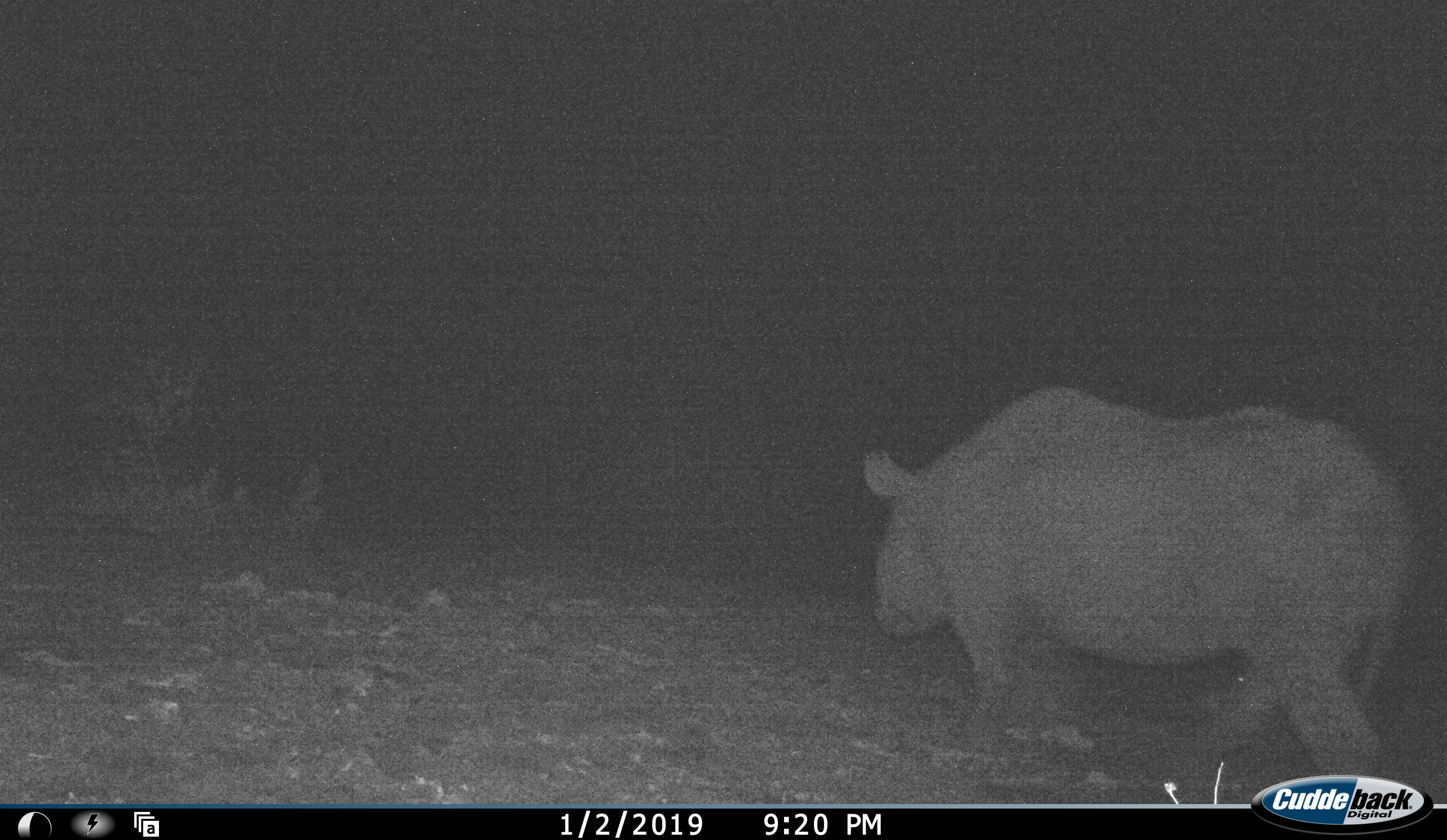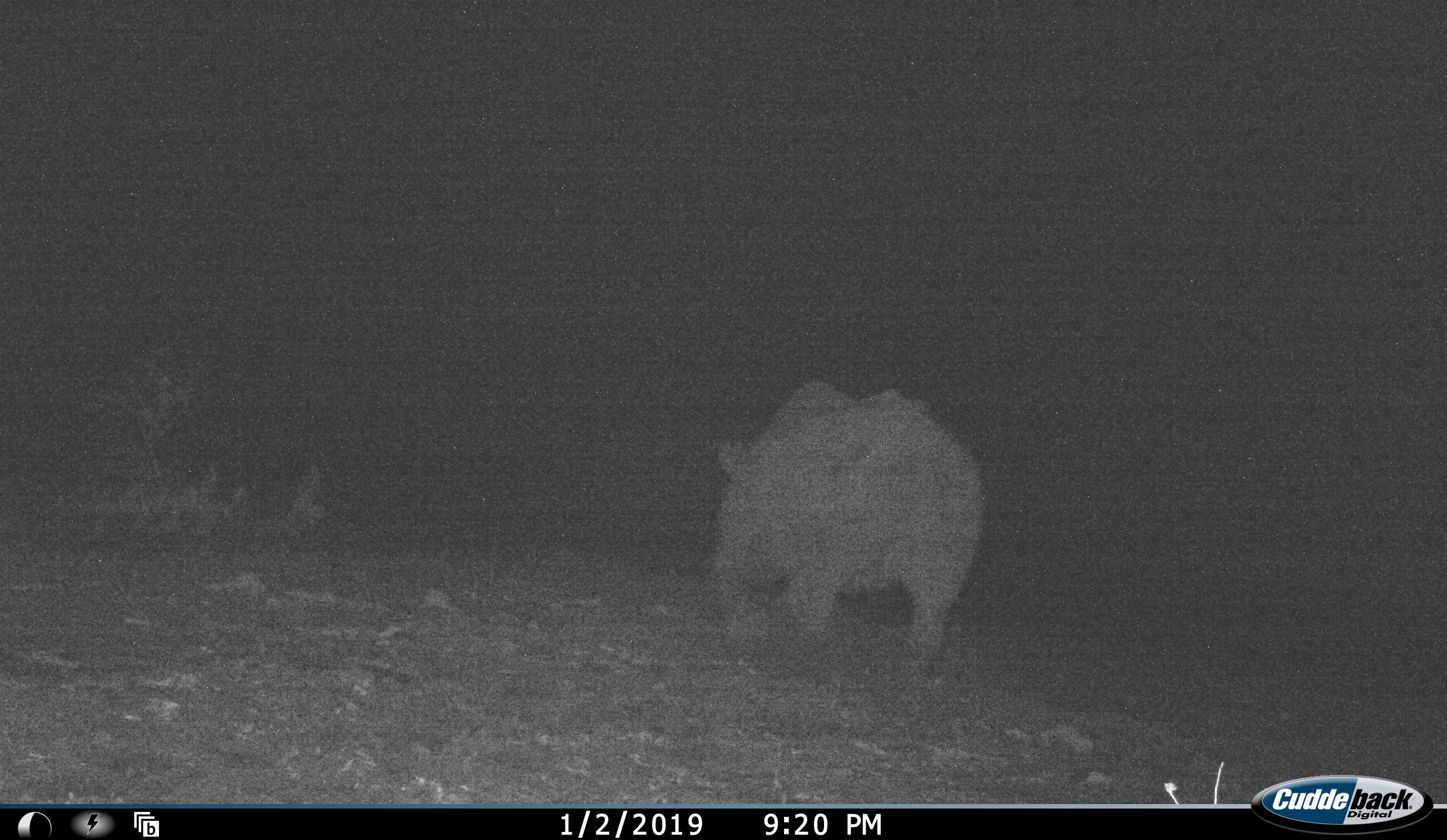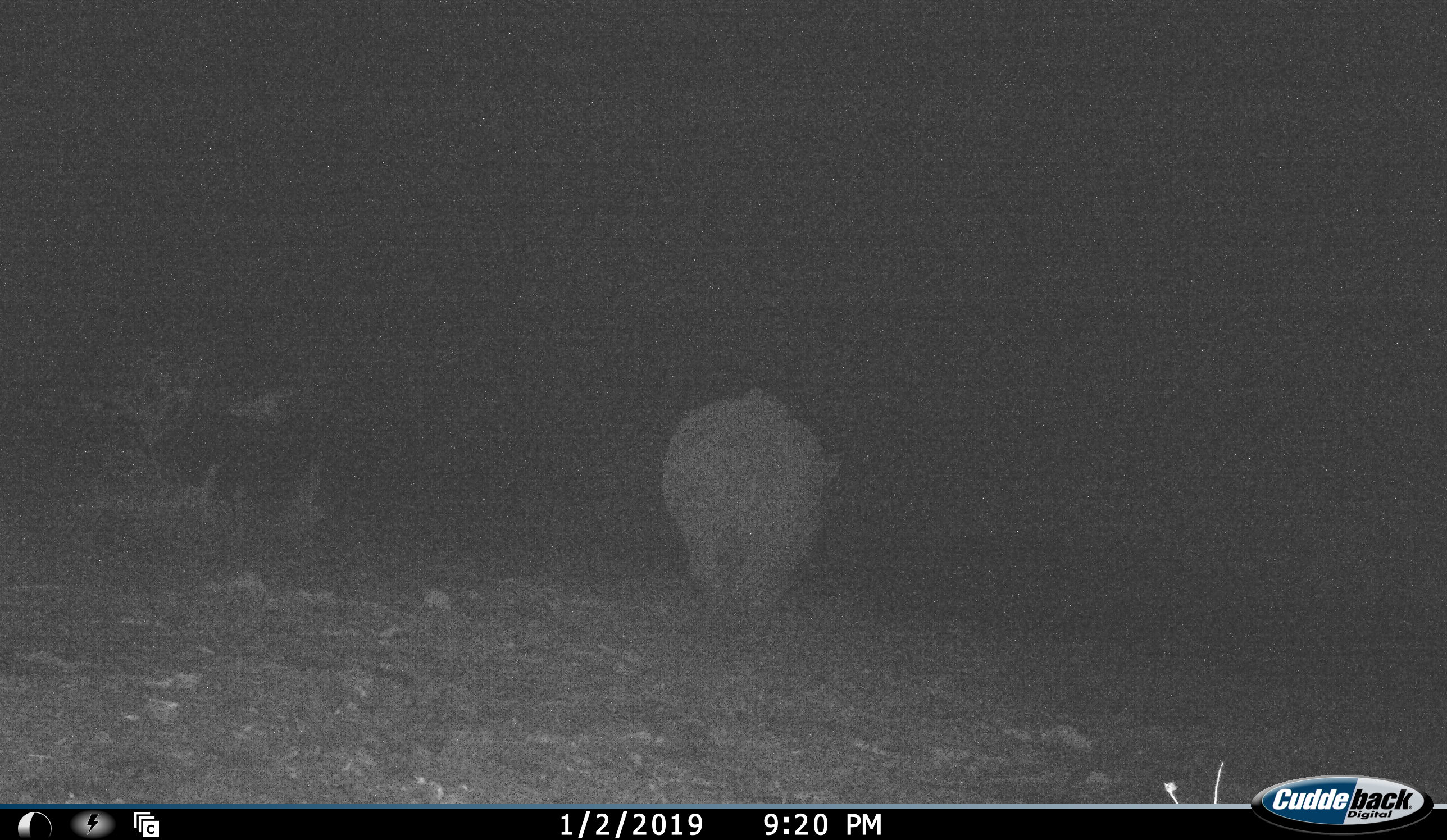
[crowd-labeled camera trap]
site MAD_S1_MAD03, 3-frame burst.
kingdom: Animalia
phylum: Chordata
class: Mammalia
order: Perissodactyla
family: Rhinocerotidae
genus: Diceros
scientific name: Diceros bicornis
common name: black rhinoceros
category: rhinocerosblack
Rhinocerosblack (black rhinoceros) (Diceros bicornis), count 1. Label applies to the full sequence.